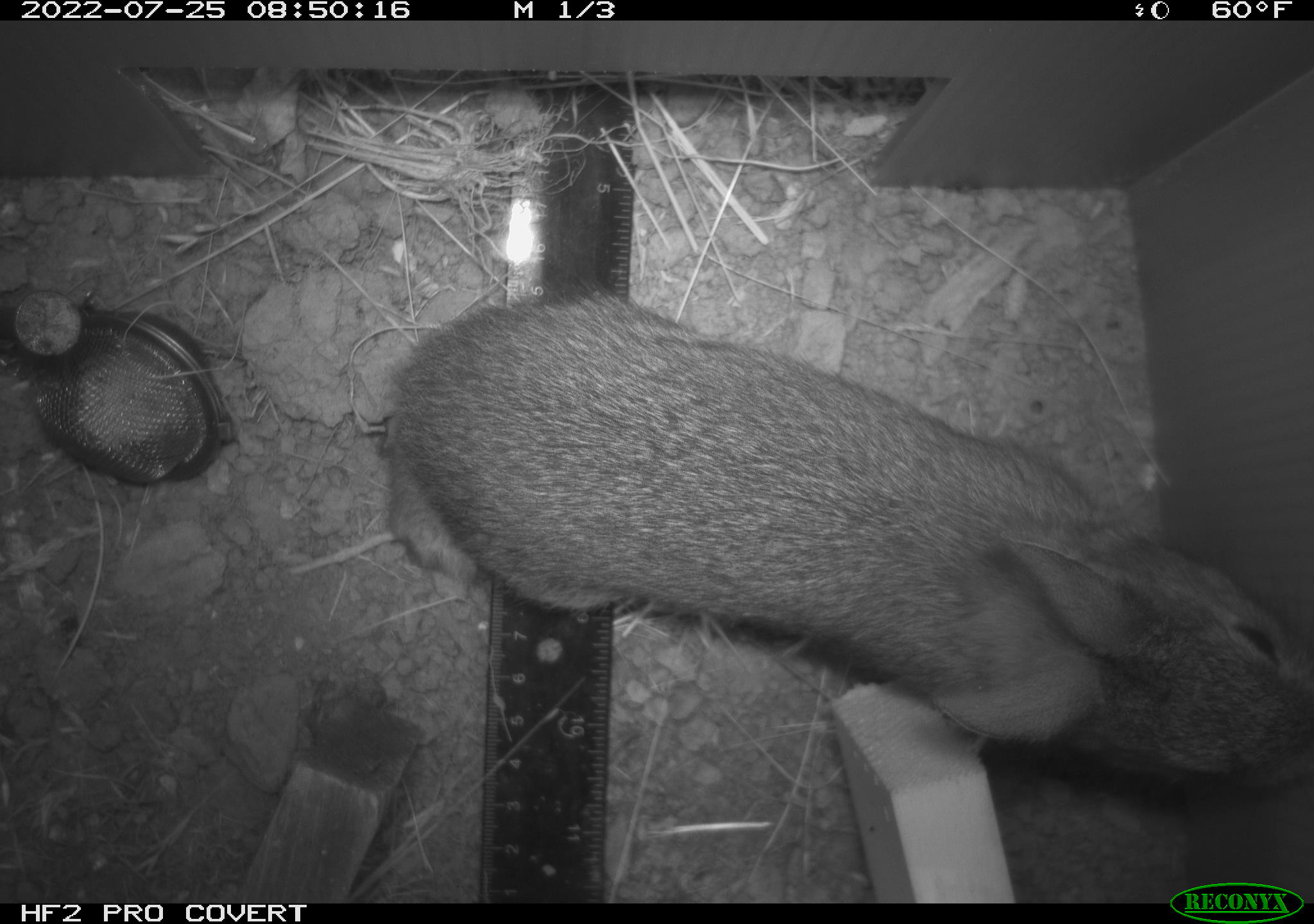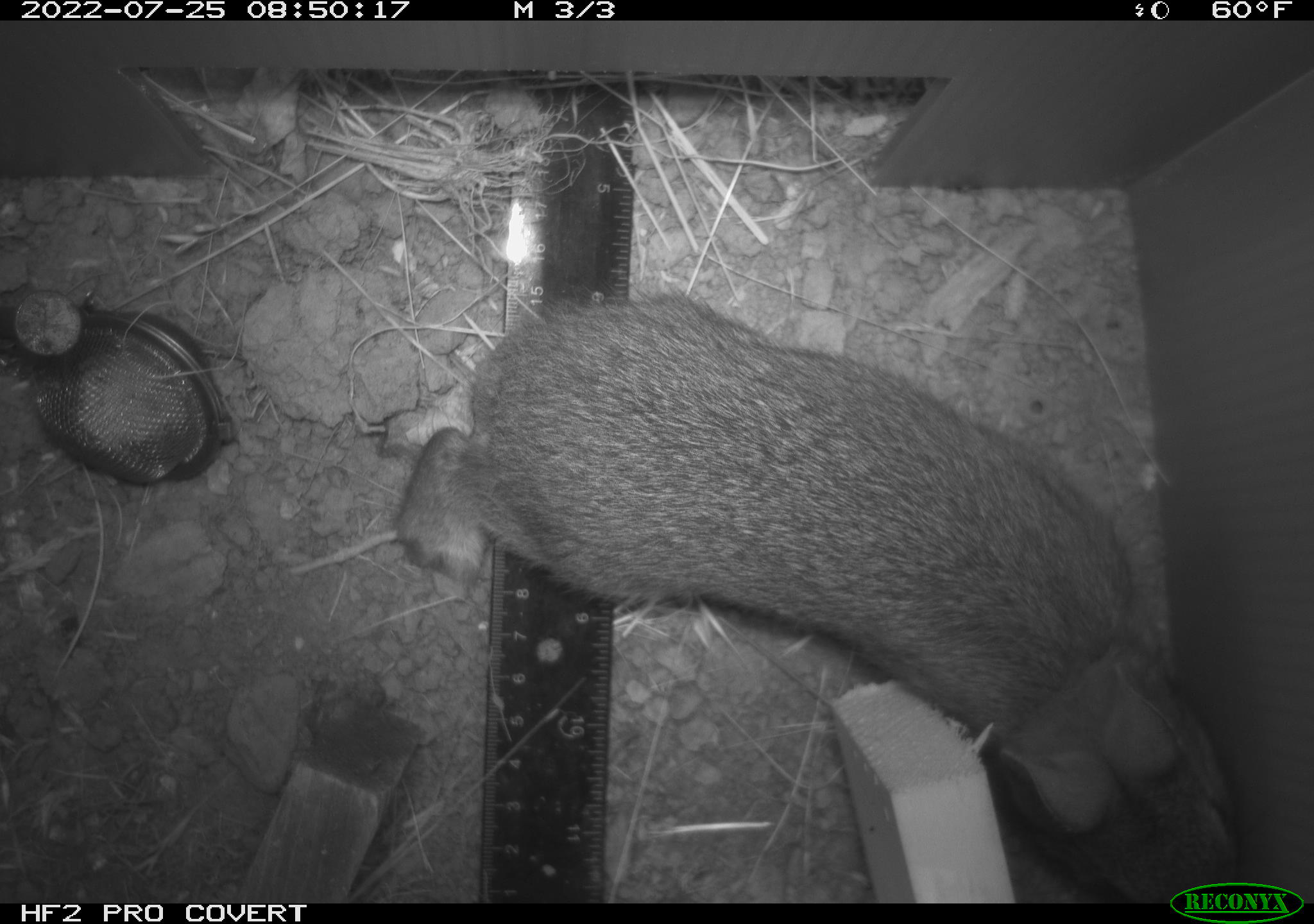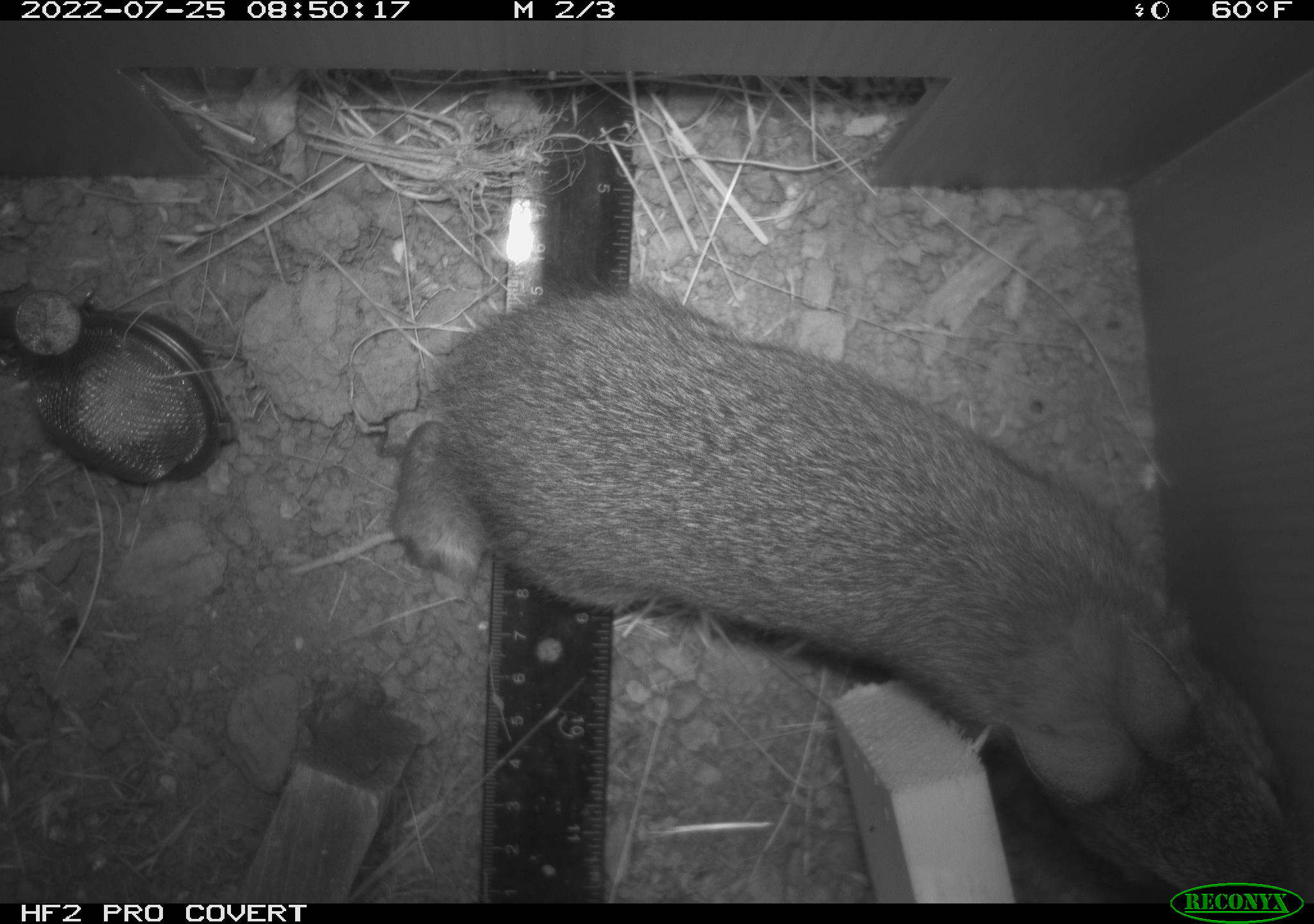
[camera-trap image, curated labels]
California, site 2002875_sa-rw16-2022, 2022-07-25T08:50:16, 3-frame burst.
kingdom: Animalia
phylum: Chordata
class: Mammalia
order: Lagomorpha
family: Leporidae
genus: Sylvilagus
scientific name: Sylvilagus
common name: cottontail rabbits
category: sylvilagus species